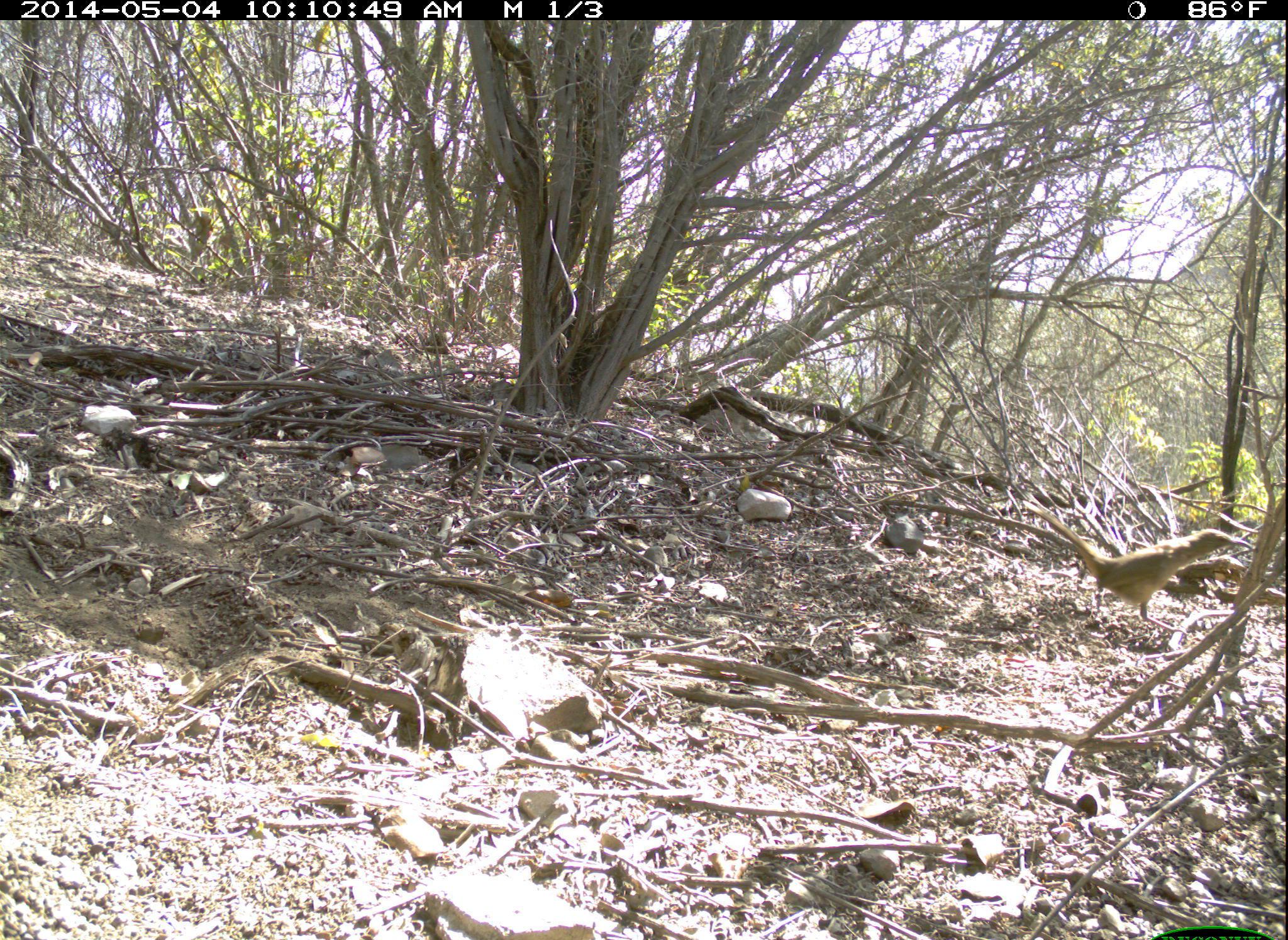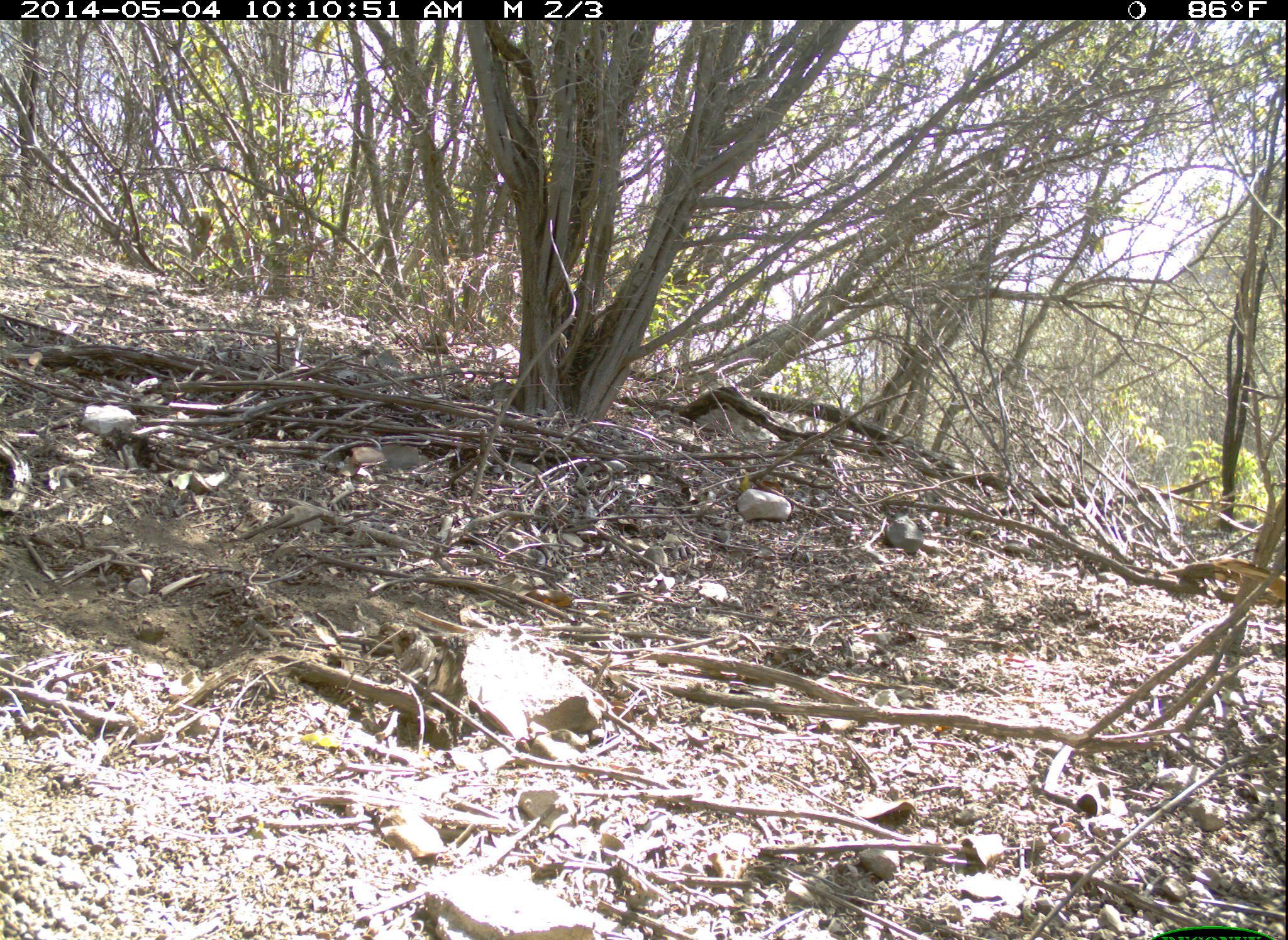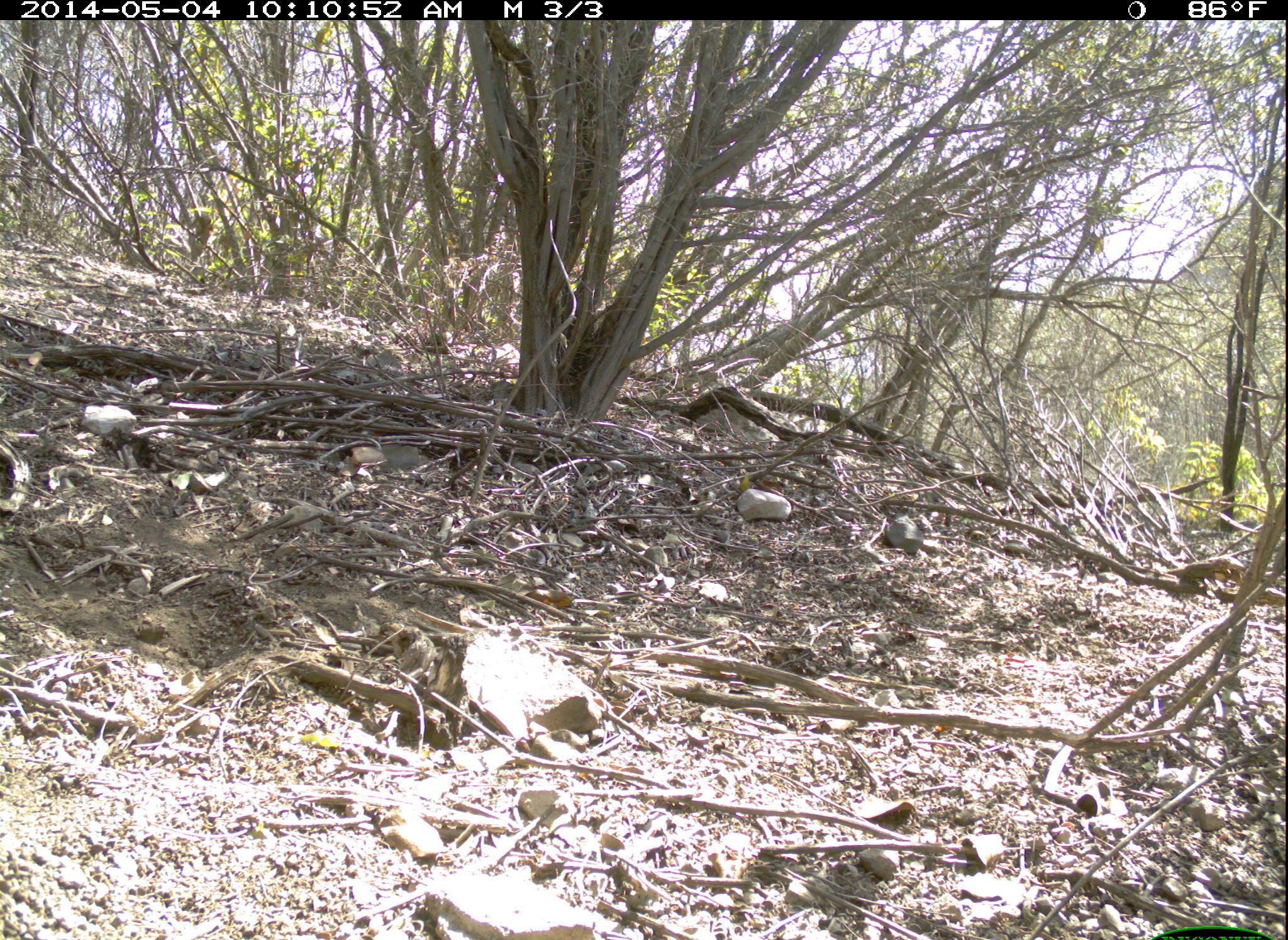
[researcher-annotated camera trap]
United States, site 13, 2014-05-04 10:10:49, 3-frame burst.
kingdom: Animalia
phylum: Chordata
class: Aves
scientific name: Aves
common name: bird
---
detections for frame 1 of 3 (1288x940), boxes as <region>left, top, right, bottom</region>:
bird: <region>1022, 498, 1256, 628</region>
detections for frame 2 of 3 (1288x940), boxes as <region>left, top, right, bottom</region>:
bird: <region>1167, 556, 1286, 614</region>